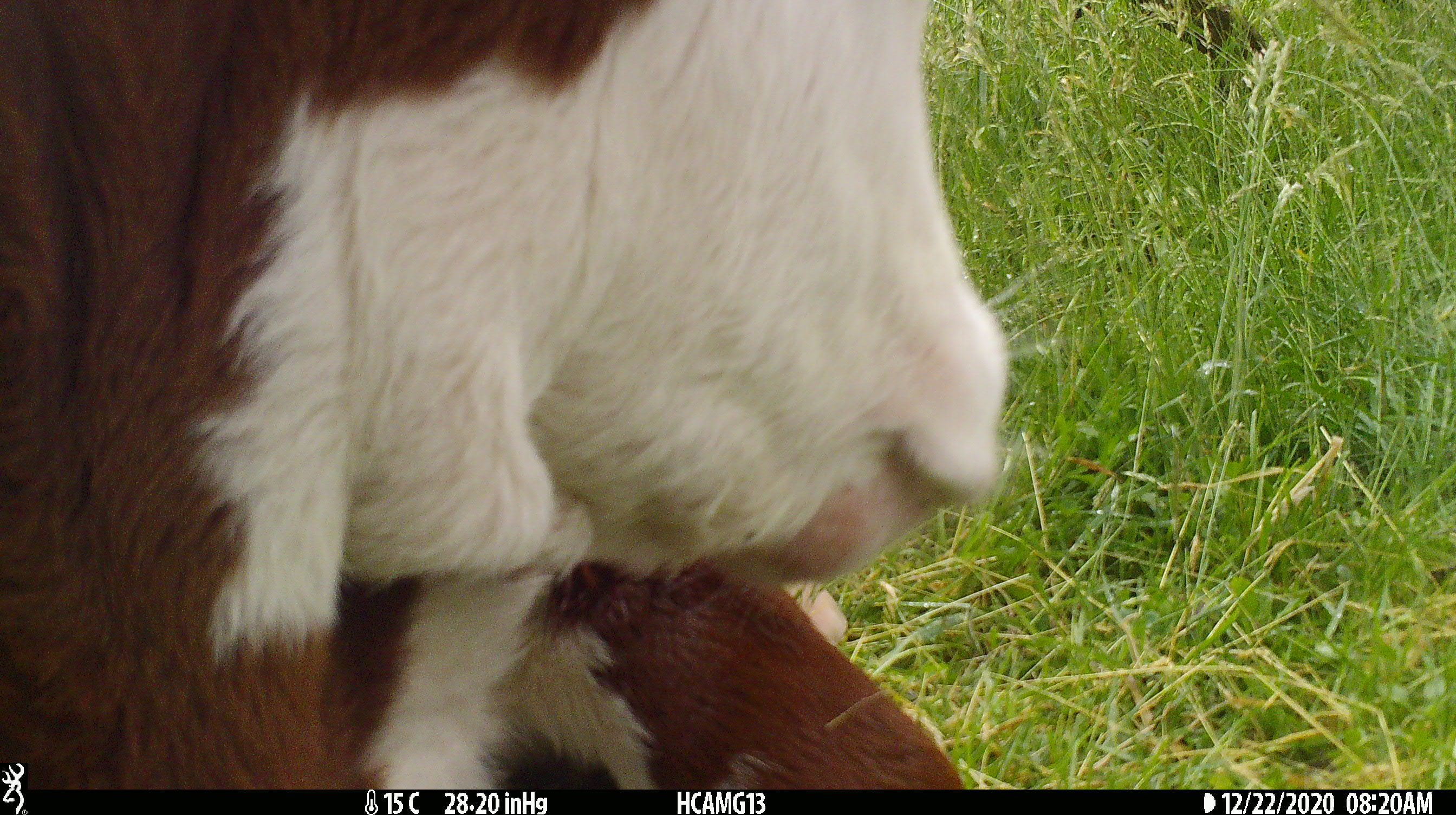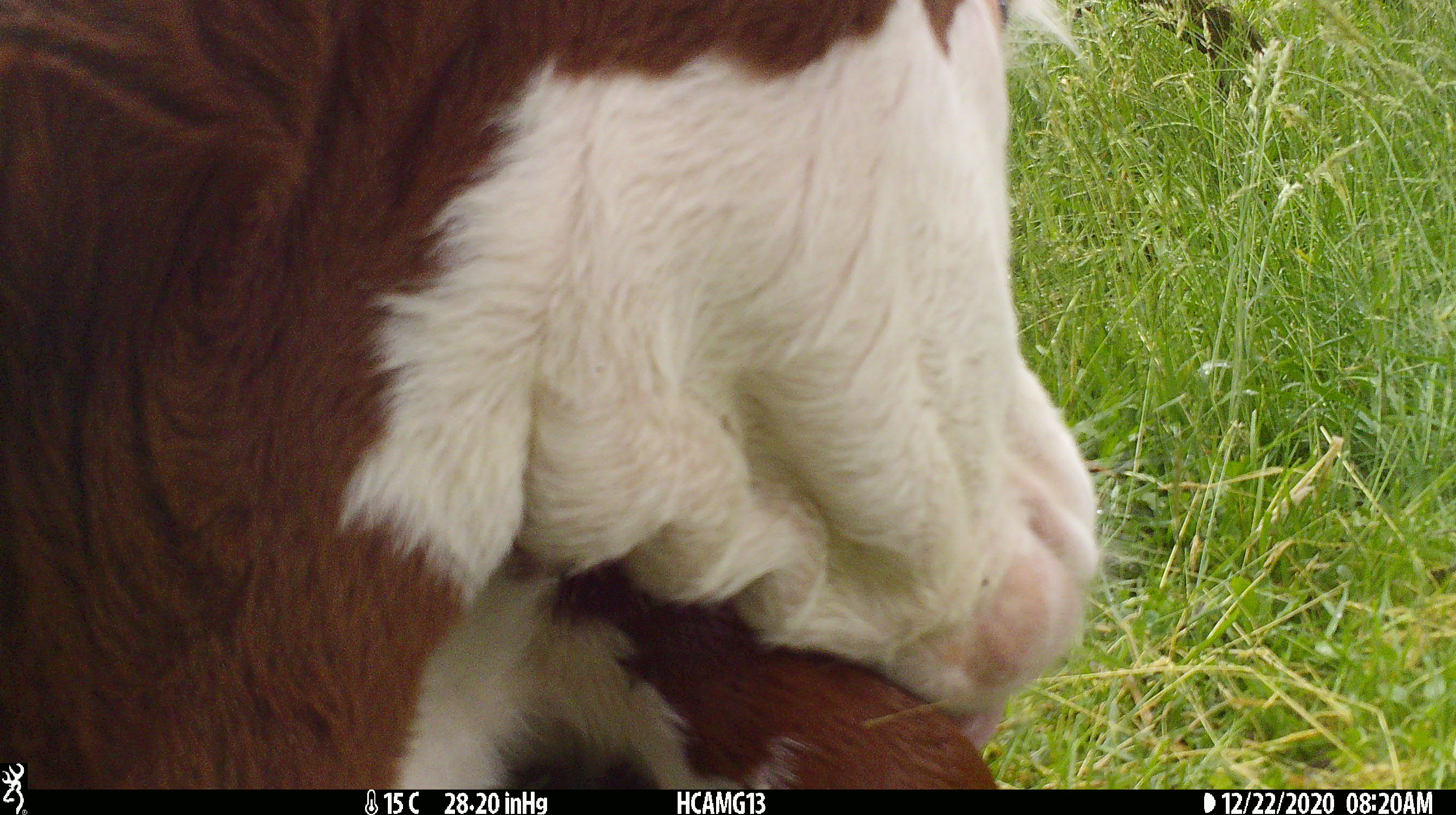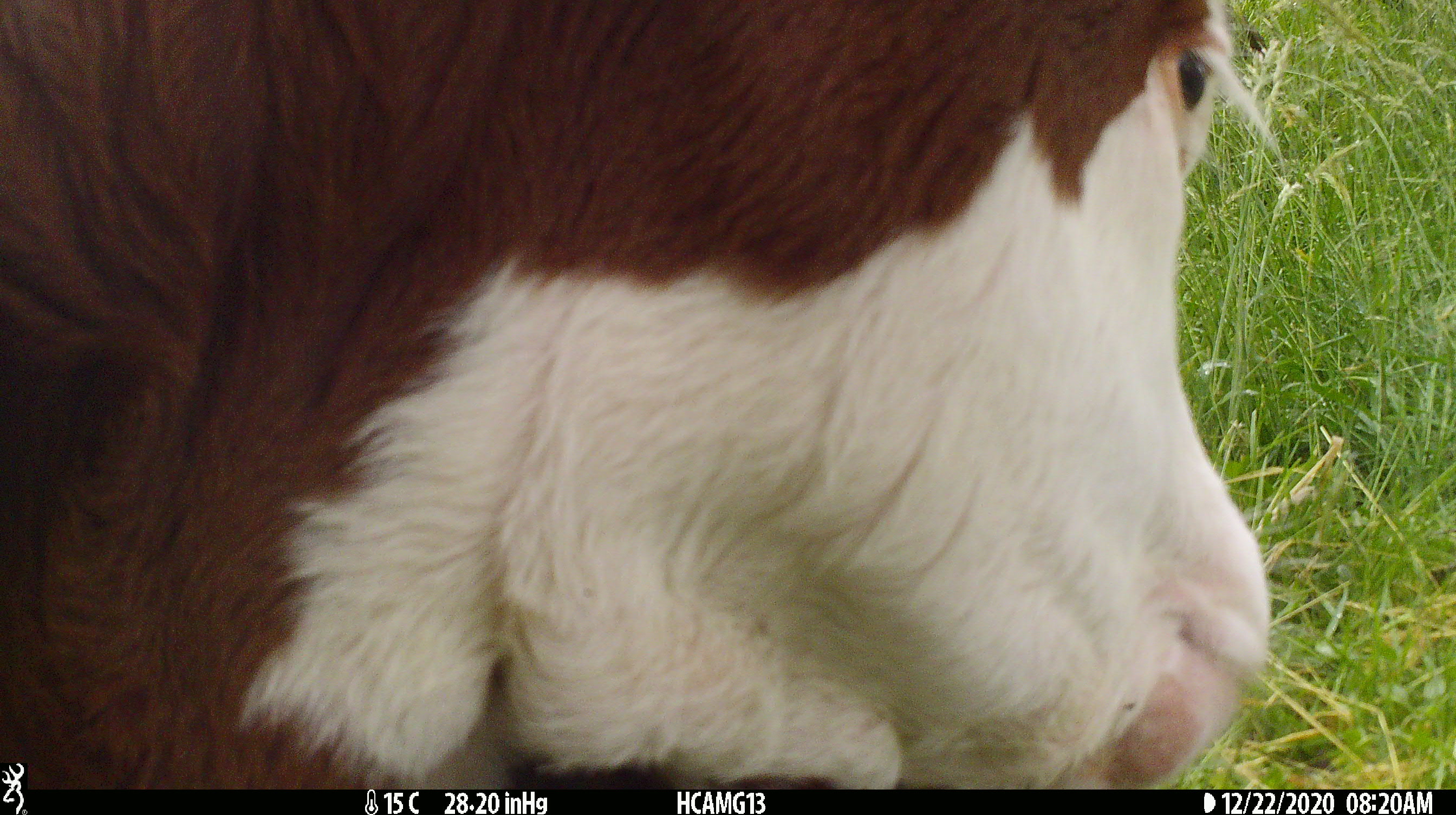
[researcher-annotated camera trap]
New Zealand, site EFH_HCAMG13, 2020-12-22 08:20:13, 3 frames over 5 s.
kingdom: Animalia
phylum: Chordata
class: Mammalia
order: Artiodactyla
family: Bovidae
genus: Bos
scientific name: Bos taurus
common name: domestic cow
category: cow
Cow (domestic cow) (Bos taurus).